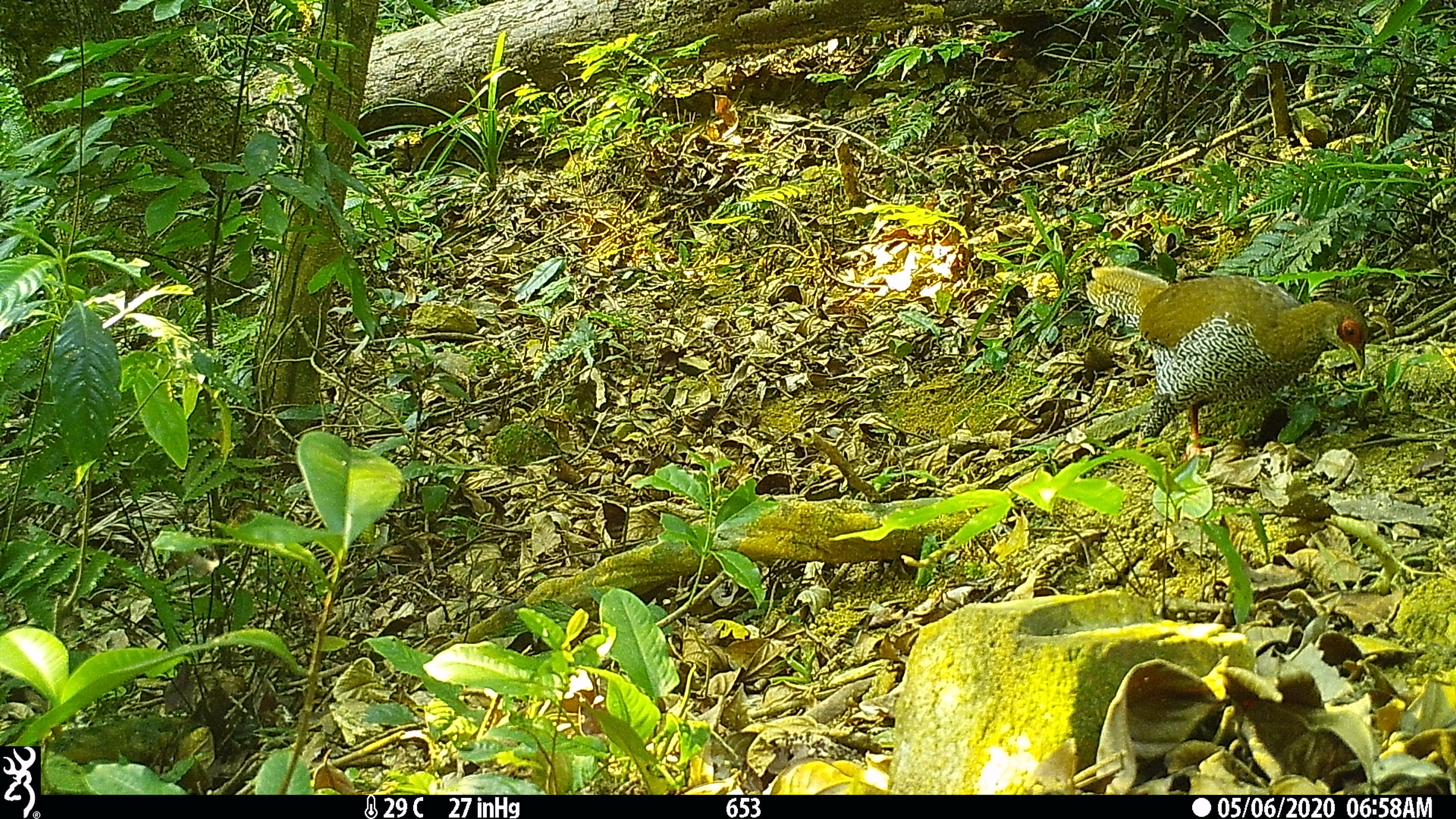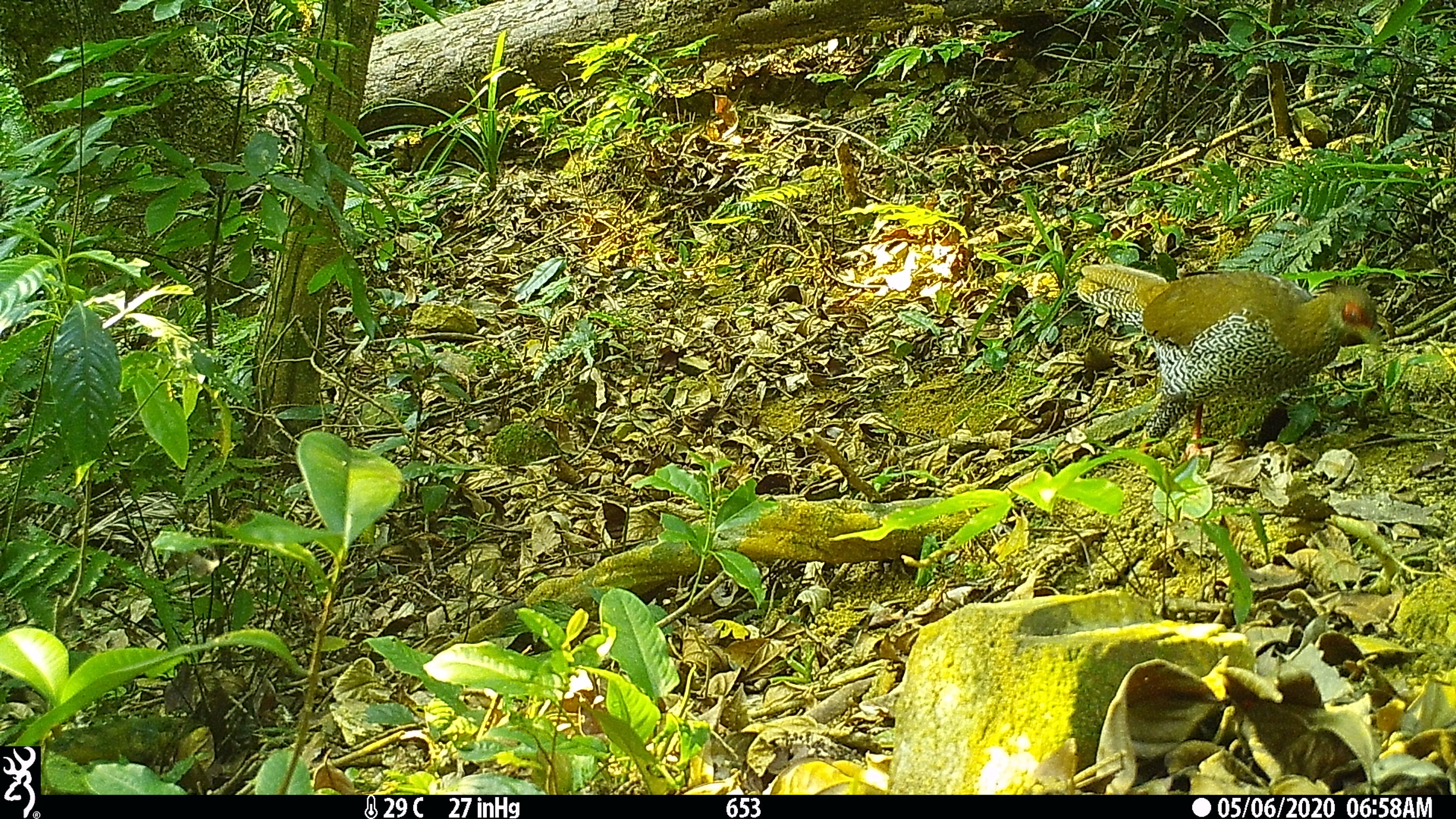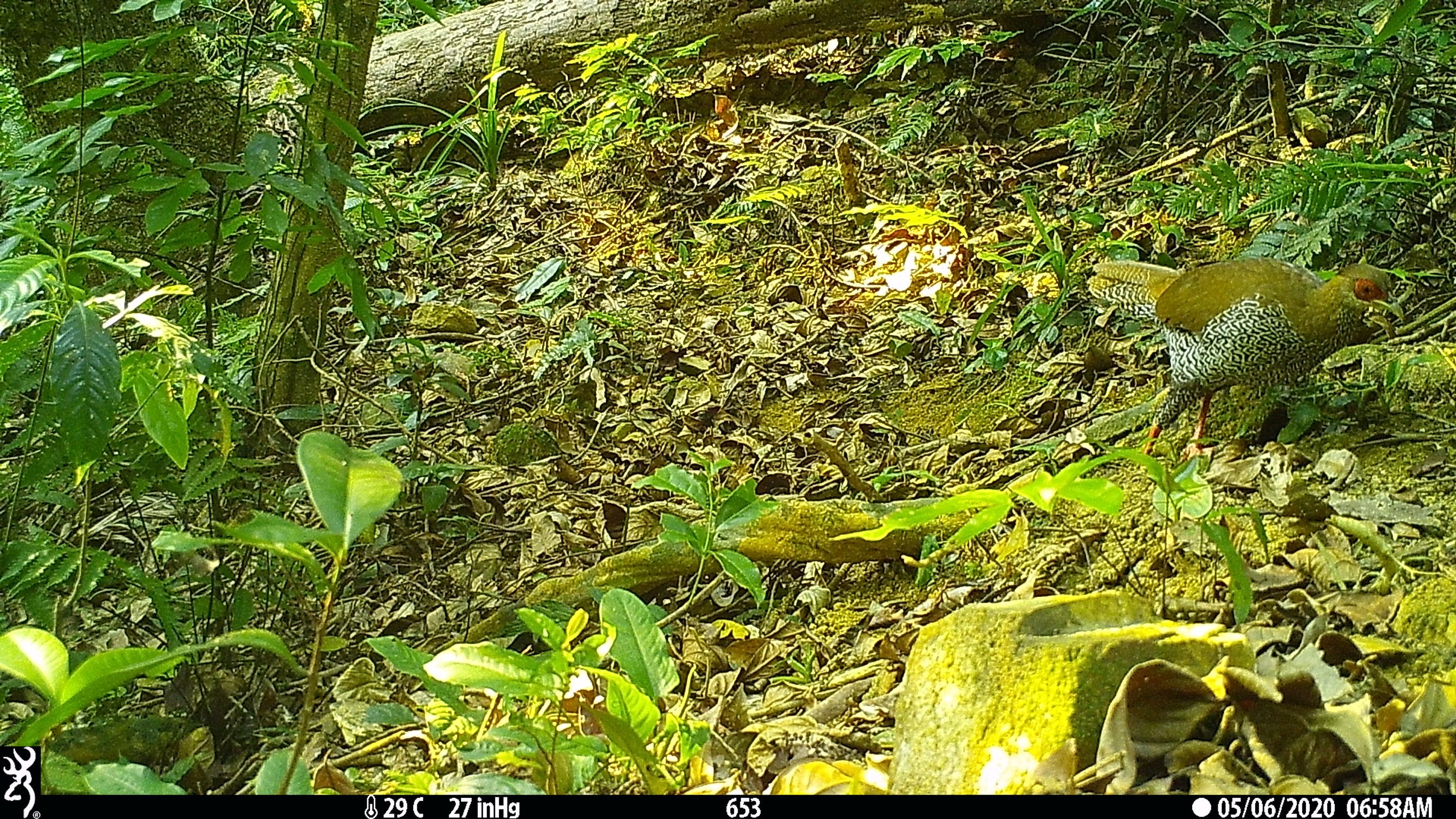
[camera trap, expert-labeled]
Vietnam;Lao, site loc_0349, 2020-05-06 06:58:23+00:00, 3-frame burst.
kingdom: Animalia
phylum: Chordata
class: Aves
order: Galliformes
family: Phasianidae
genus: Lophura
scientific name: Lophura nycthemera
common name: silver pheasant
Silver pheasant (Lophura nycthemera). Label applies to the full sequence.